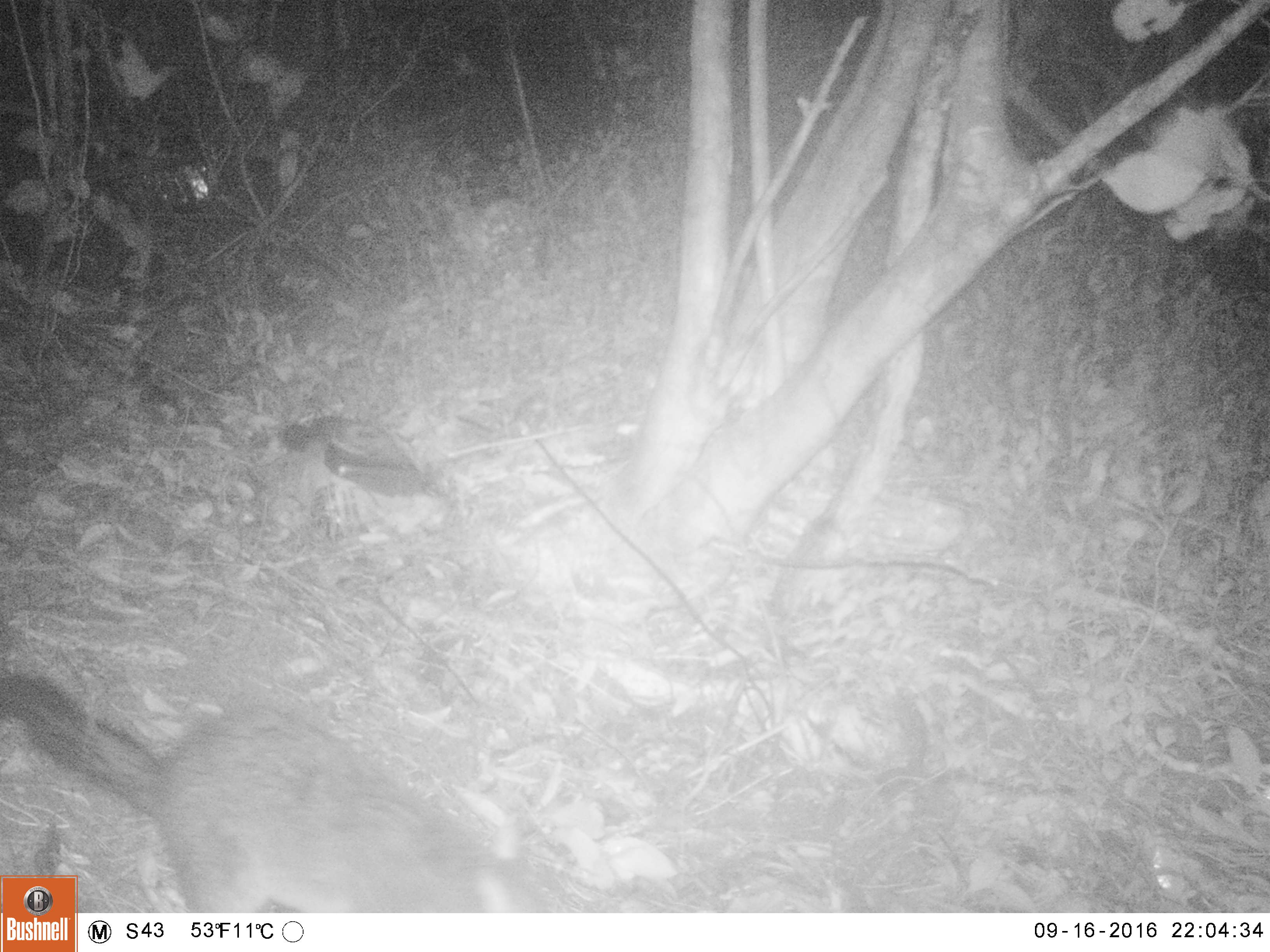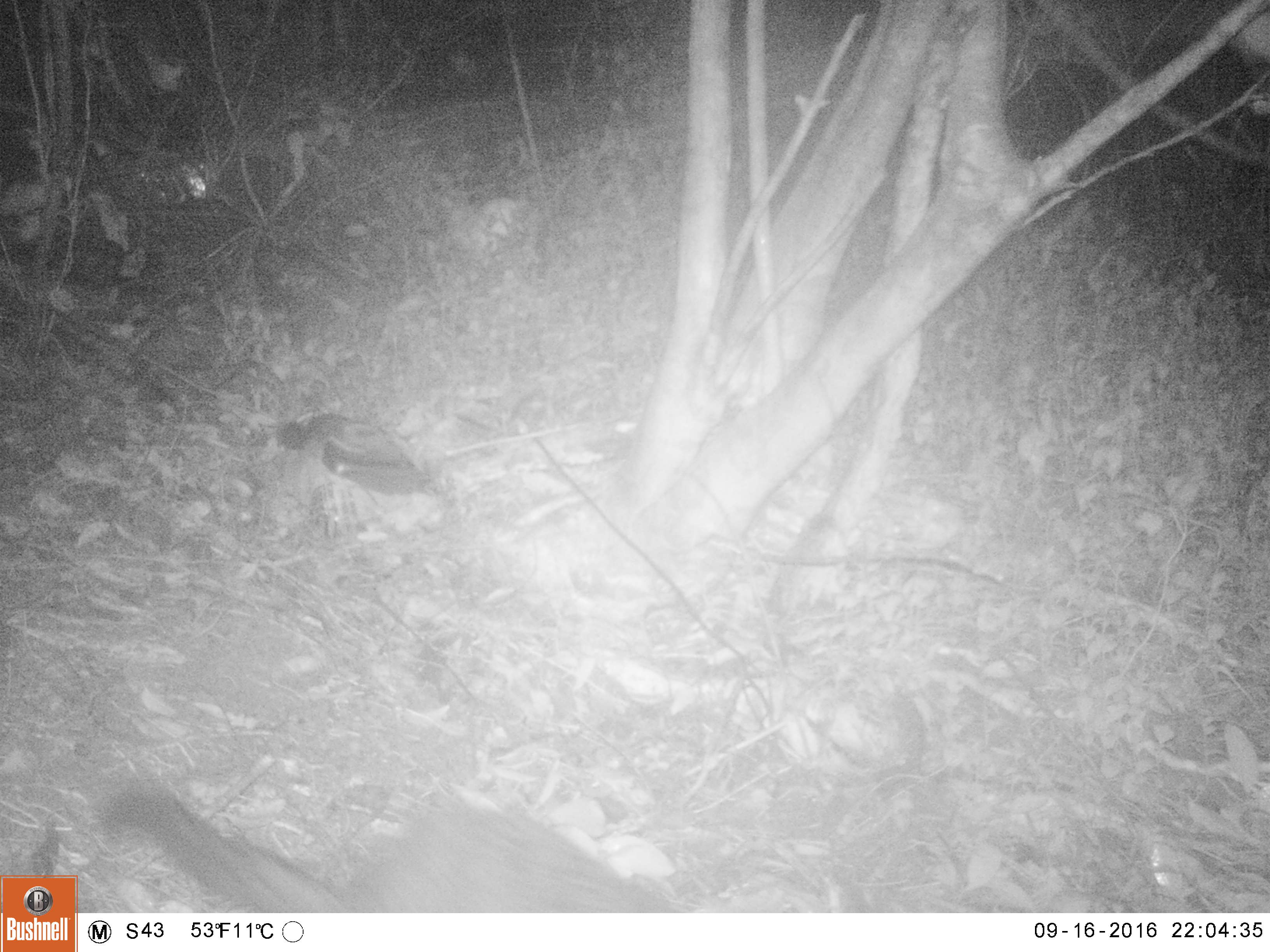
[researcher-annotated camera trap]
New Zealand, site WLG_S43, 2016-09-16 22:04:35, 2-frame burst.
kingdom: Animalia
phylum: Chordata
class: Mammalia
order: Diprotodontia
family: Phalangeridae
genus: Trichosurus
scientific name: Trichosurus vulpecula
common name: common brushtail possum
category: possum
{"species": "possum (common brushtail possum) (Trichosurus vulpecula)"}